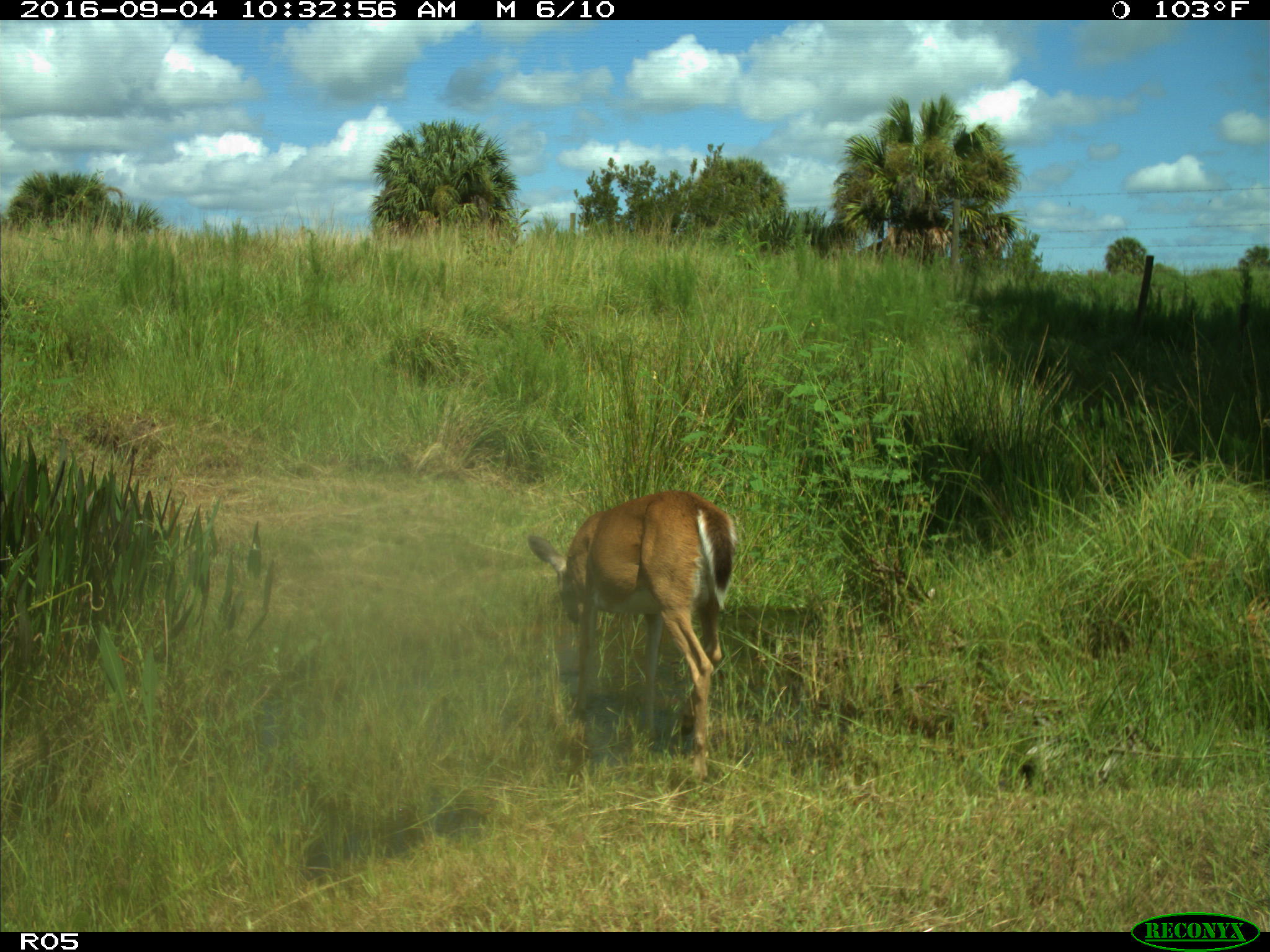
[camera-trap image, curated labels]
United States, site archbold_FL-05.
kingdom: Animalia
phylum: Chordata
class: Mammalia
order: Artiodactyla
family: Cervidae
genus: Odocoileus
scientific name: Odocoileus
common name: deer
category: unidentified deer